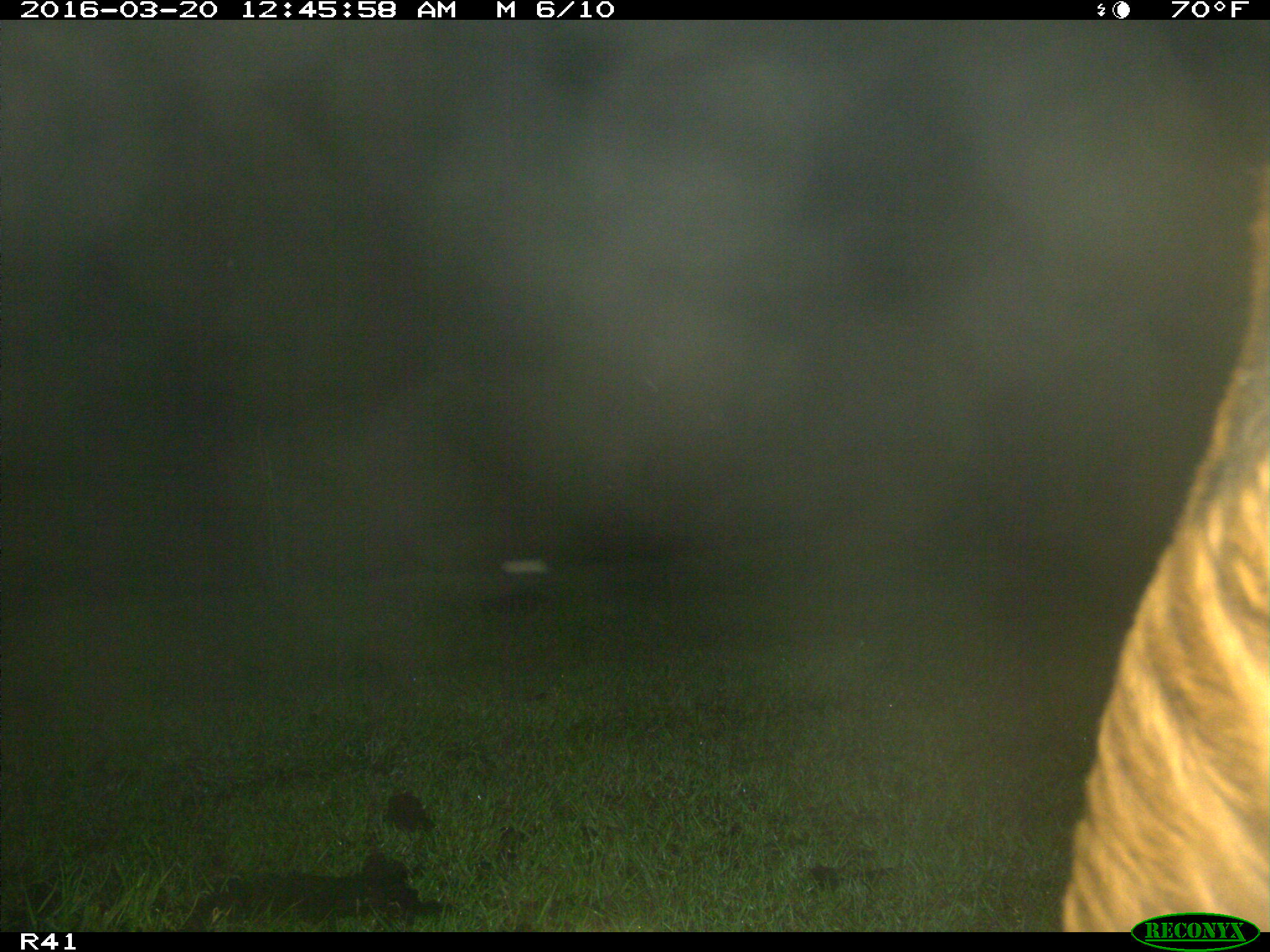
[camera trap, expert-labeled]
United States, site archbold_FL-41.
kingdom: Animalia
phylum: Chordata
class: Mammalia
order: Artiodactyla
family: Bovidae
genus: Bos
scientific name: Bos taurus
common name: domestic cow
Bos taurus (domestic cow).